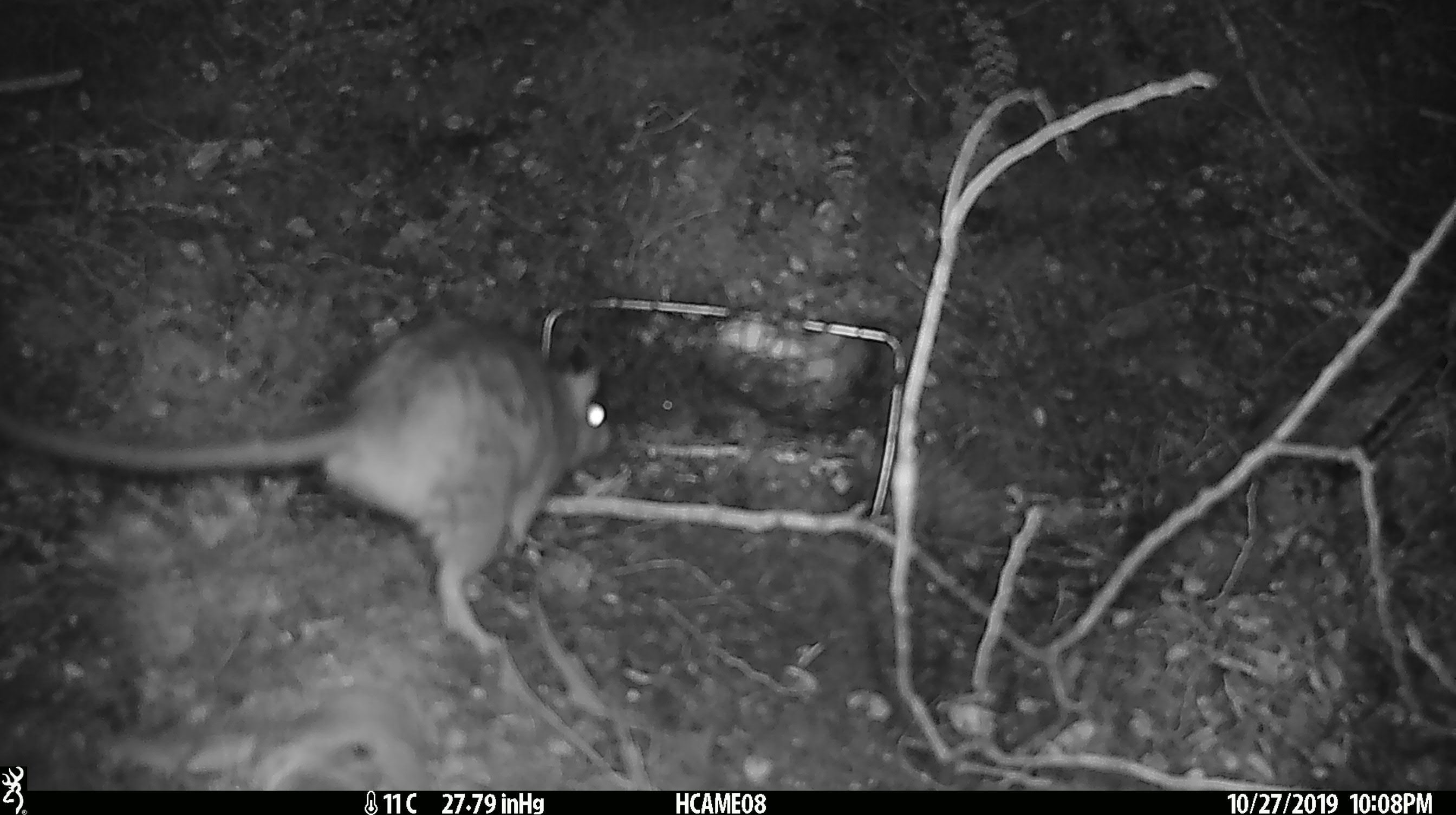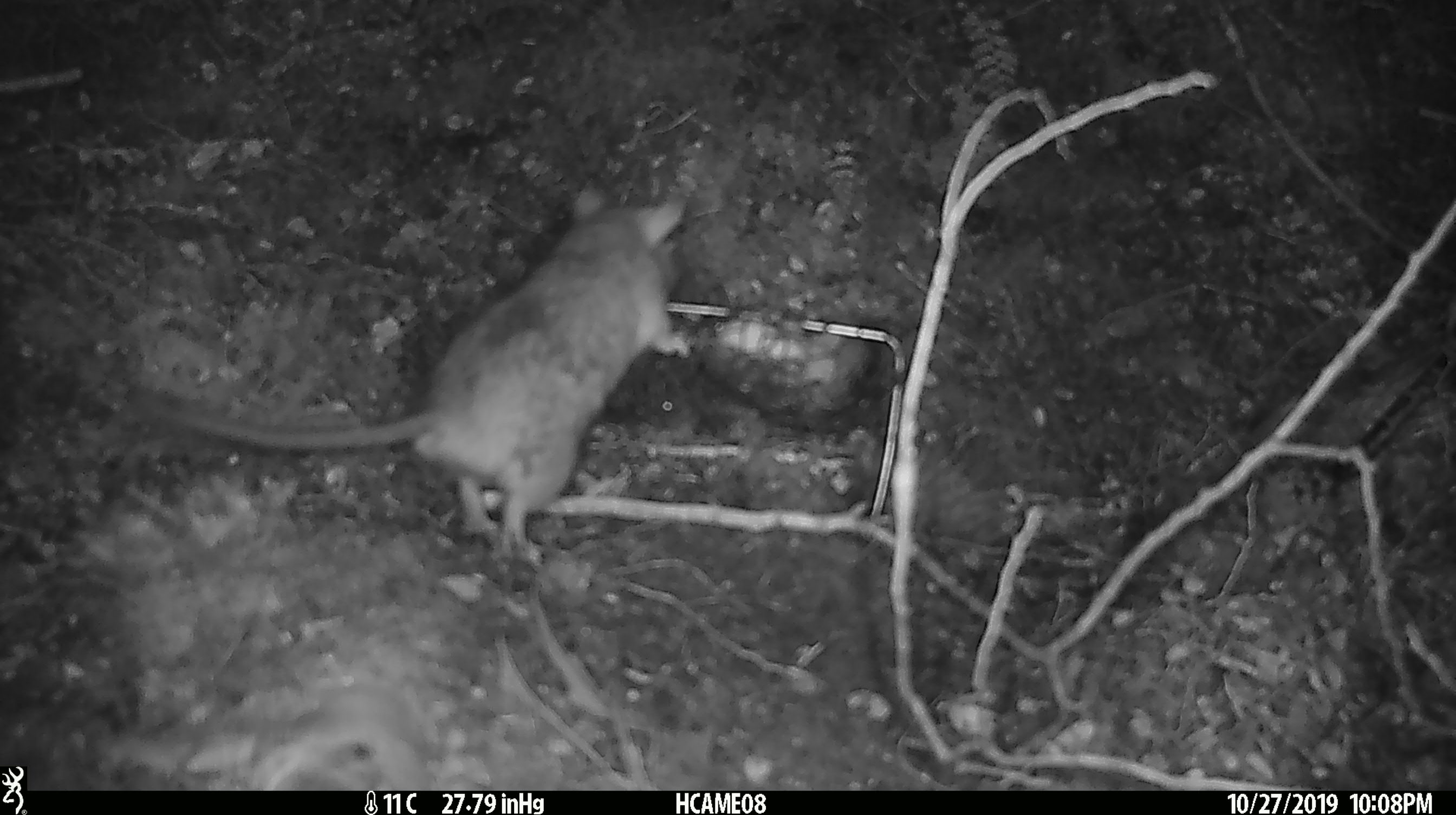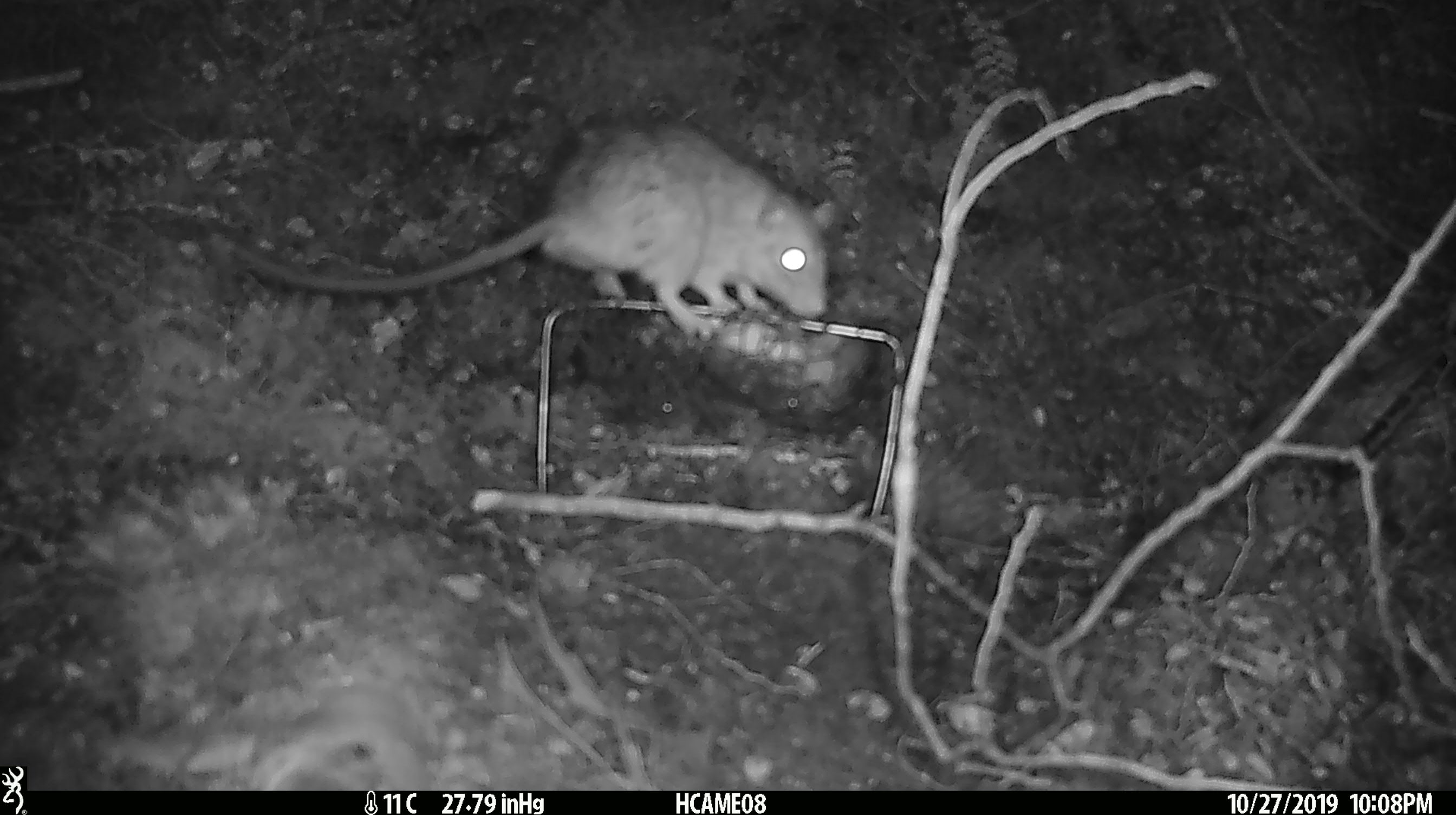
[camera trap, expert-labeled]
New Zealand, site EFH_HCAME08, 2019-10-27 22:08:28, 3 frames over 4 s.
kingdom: Animalia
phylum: Chordata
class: Mammalia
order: Rodentia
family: Muridae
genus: Rattus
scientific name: Rattus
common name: rat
Rat (Rattus).